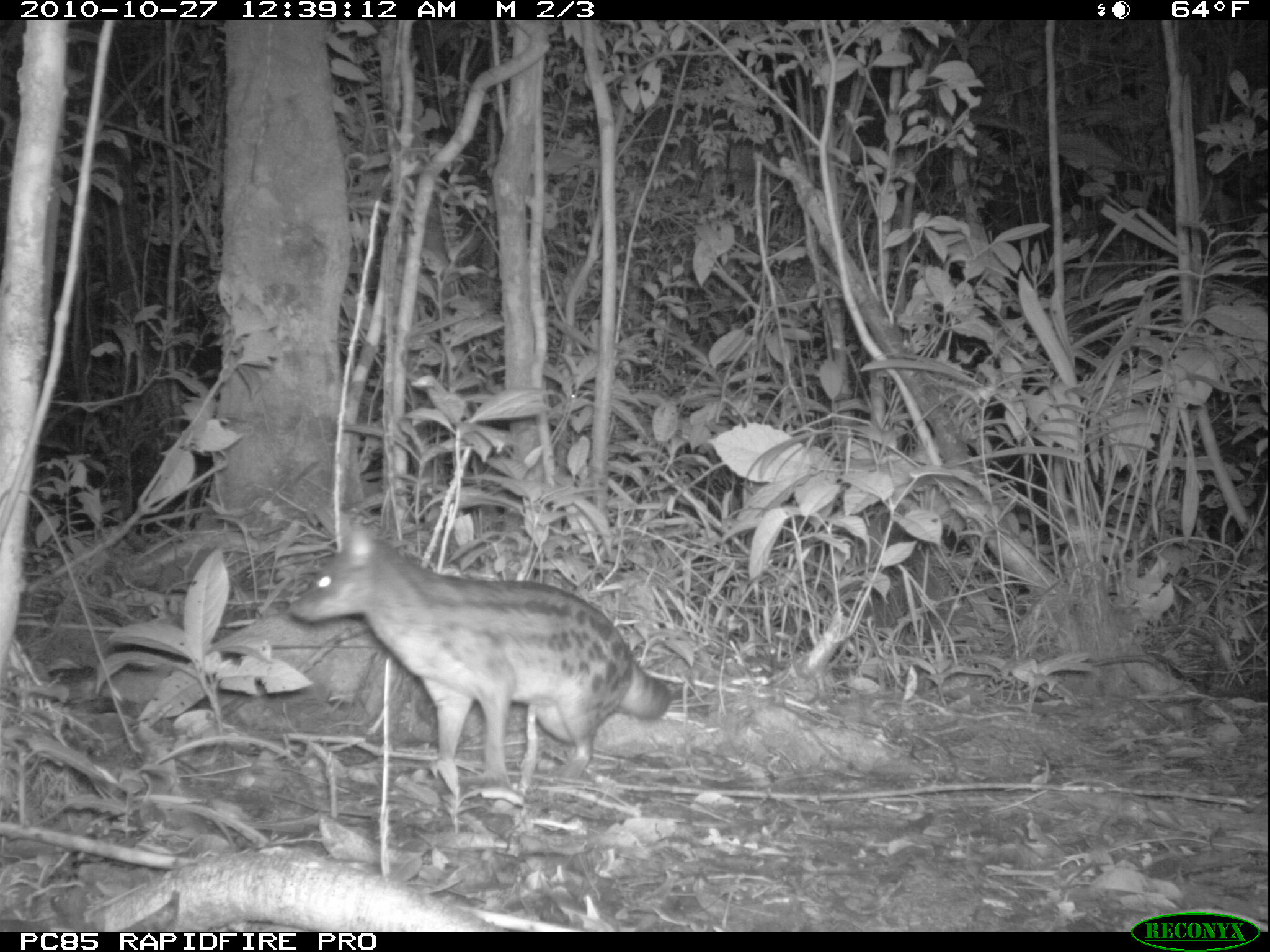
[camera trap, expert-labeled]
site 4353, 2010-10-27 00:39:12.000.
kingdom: Animalia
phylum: Chordata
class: Mammalia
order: Carnivora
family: Eupleridae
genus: Fossa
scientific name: Fossa fossana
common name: fanaloka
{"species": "Fossa fossana (fanaloka)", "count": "1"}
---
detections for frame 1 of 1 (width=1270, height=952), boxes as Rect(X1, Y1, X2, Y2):
fossa fossana: Rect(288, 520, 672, 798)